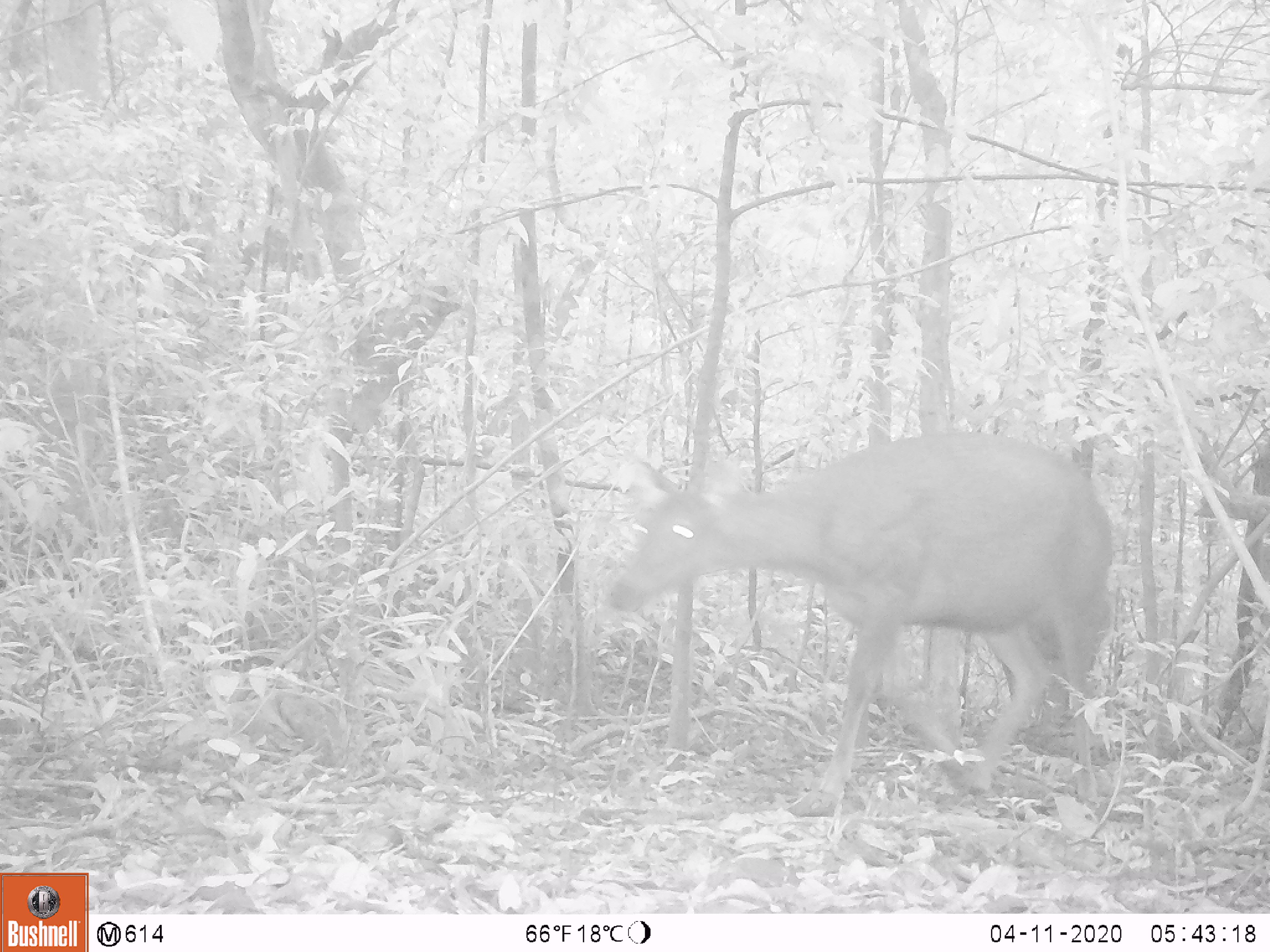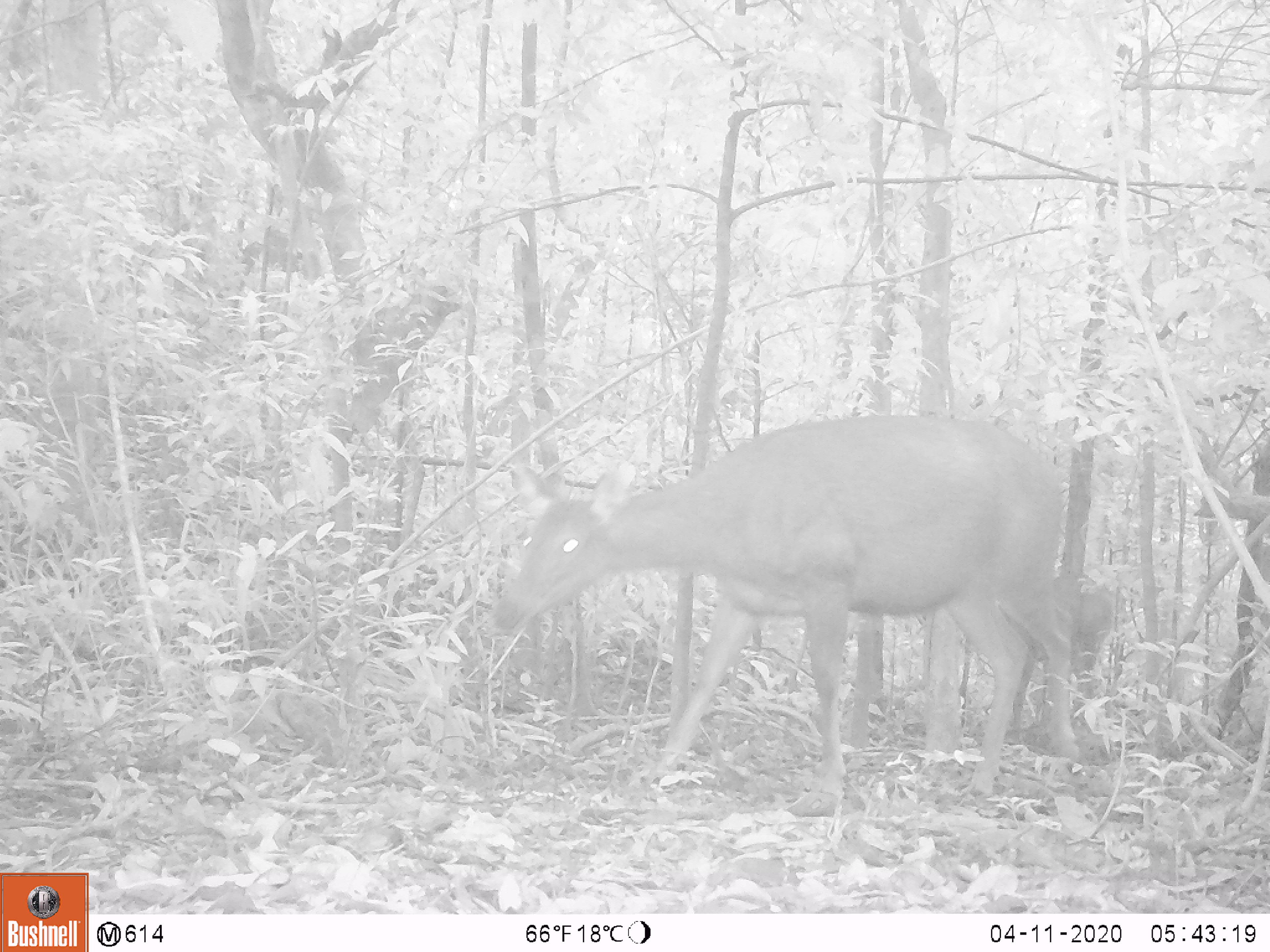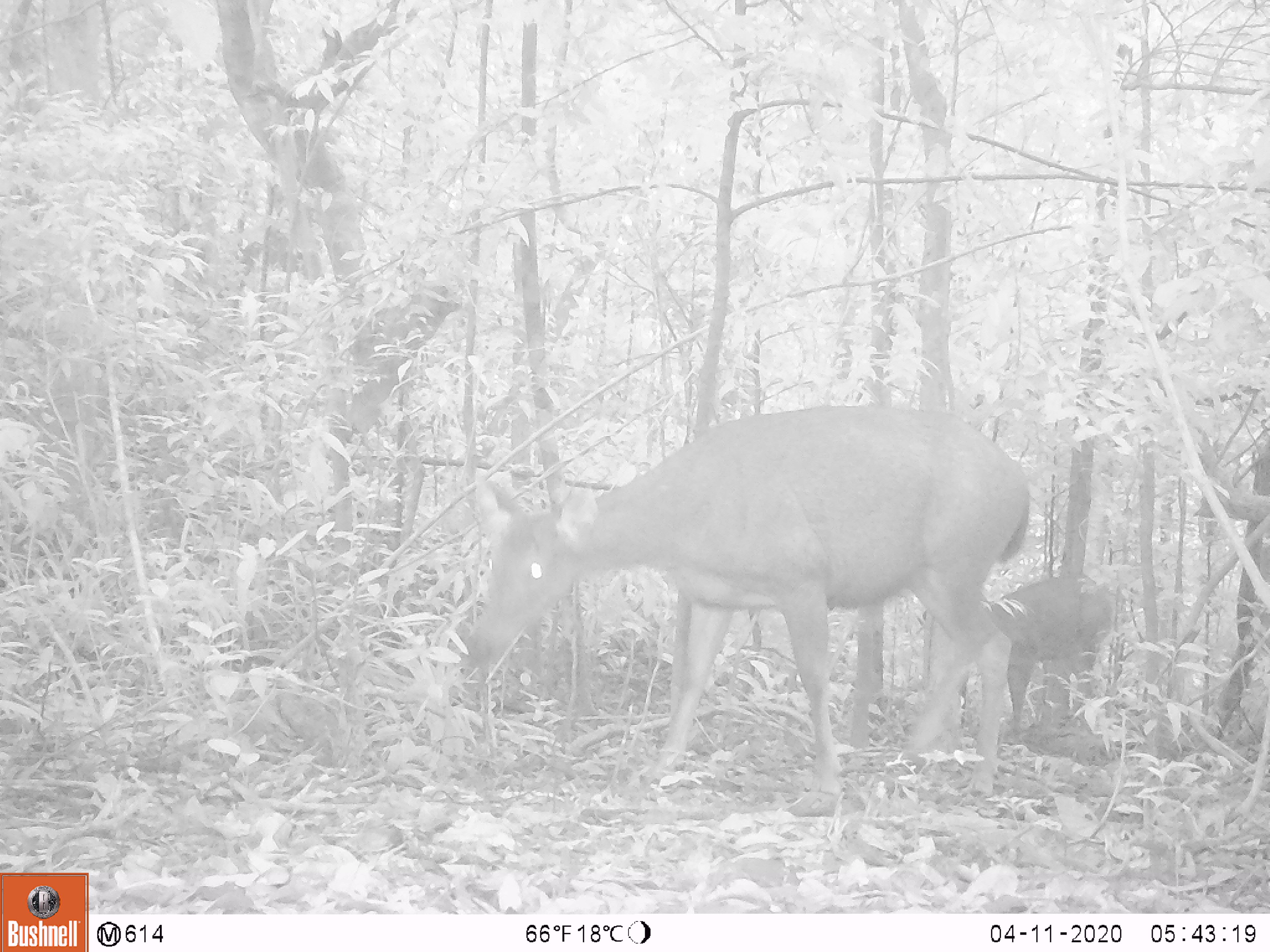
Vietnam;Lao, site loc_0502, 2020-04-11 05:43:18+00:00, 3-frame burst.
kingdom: Animalia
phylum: Chordata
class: Mammalia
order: Artiodactyla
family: Cervidae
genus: Rusa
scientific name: Rusa unicolor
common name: sambar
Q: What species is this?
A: Sambar (Rusa unicolor).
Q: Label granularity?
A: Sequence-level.